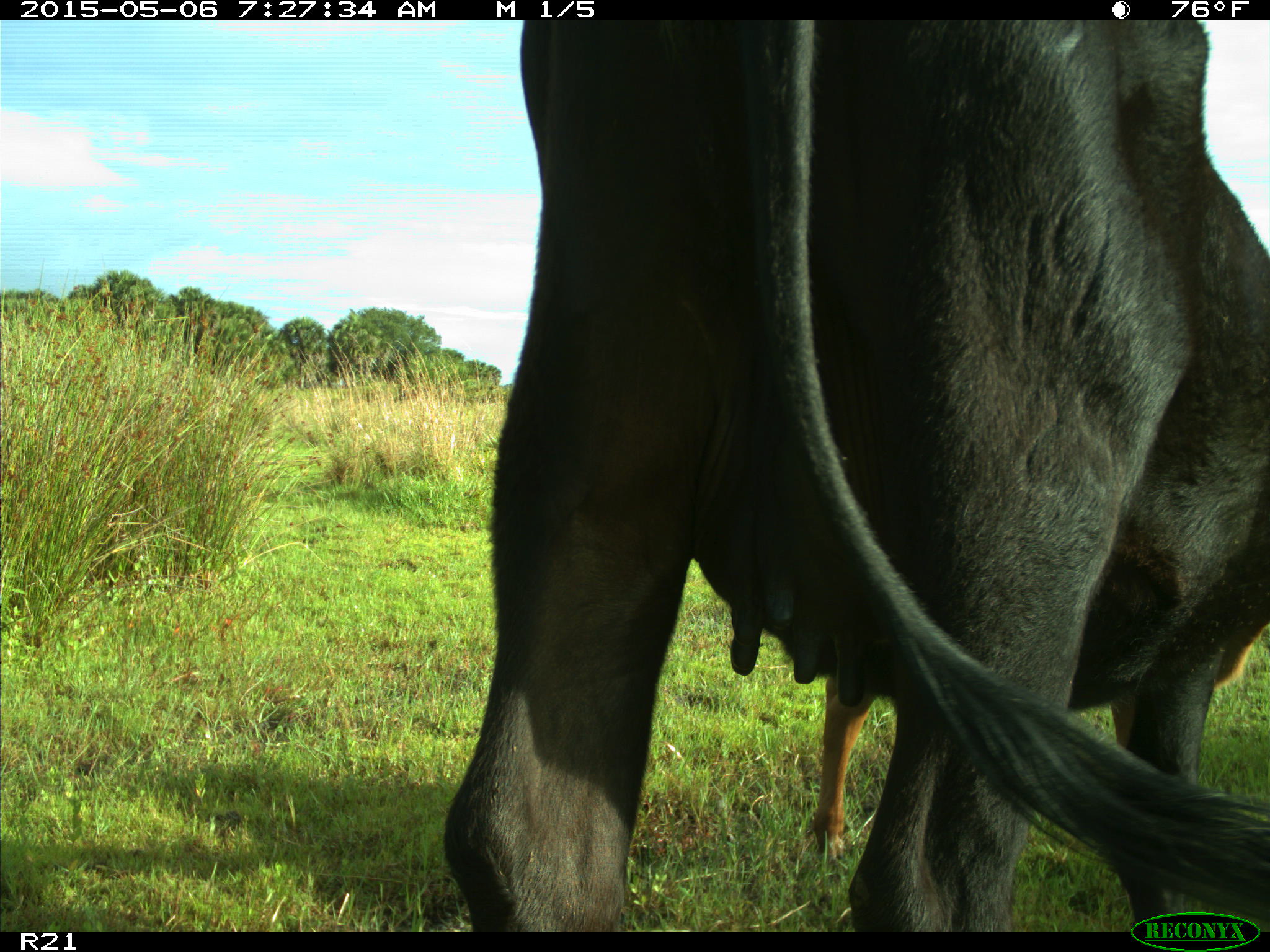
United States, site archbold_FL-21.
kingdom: Animalia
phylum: Chordata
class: Mammalia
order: Artiodactyla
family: Bovidae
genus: Bos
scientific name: Bos taurus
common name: domestic cow